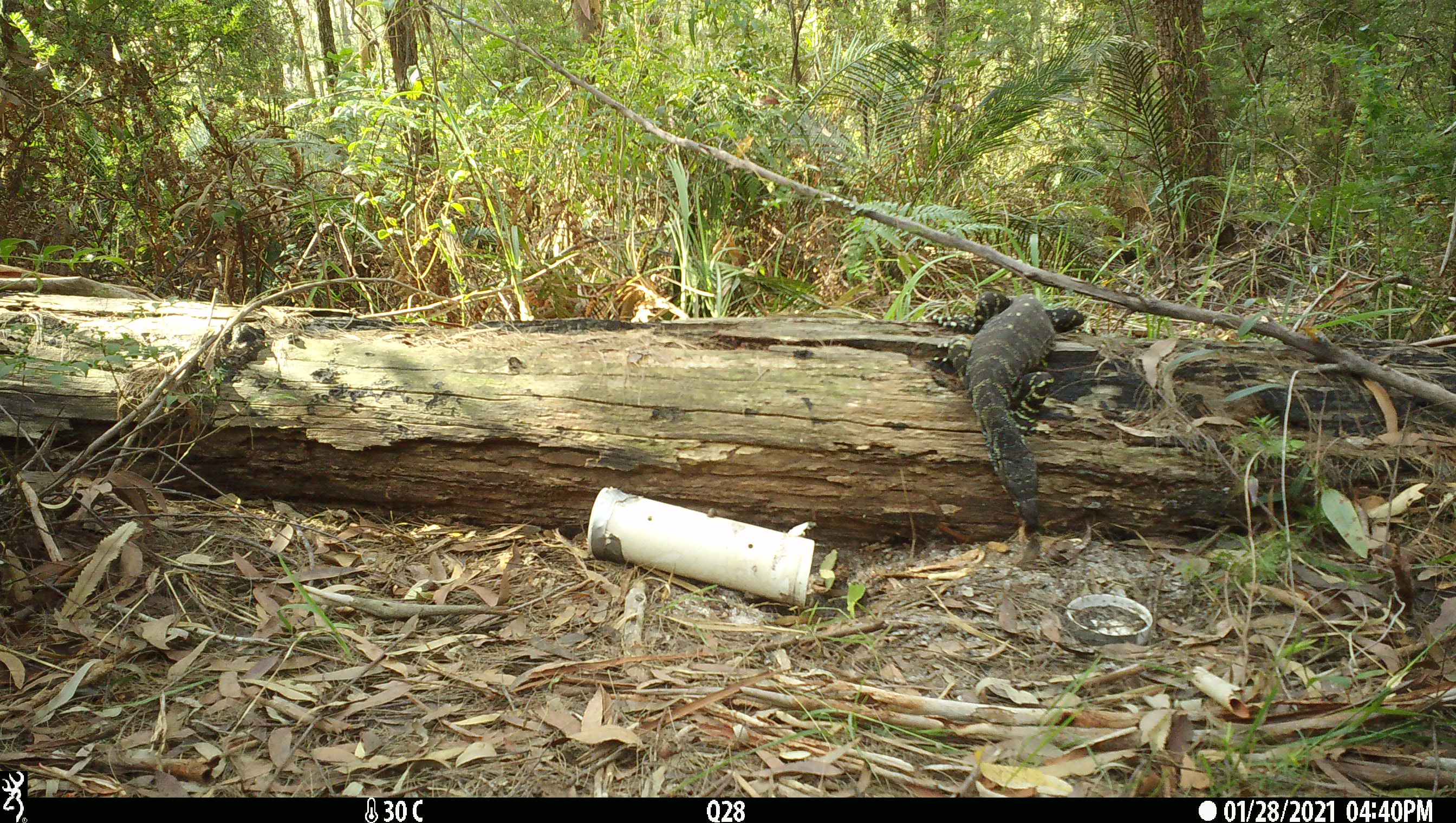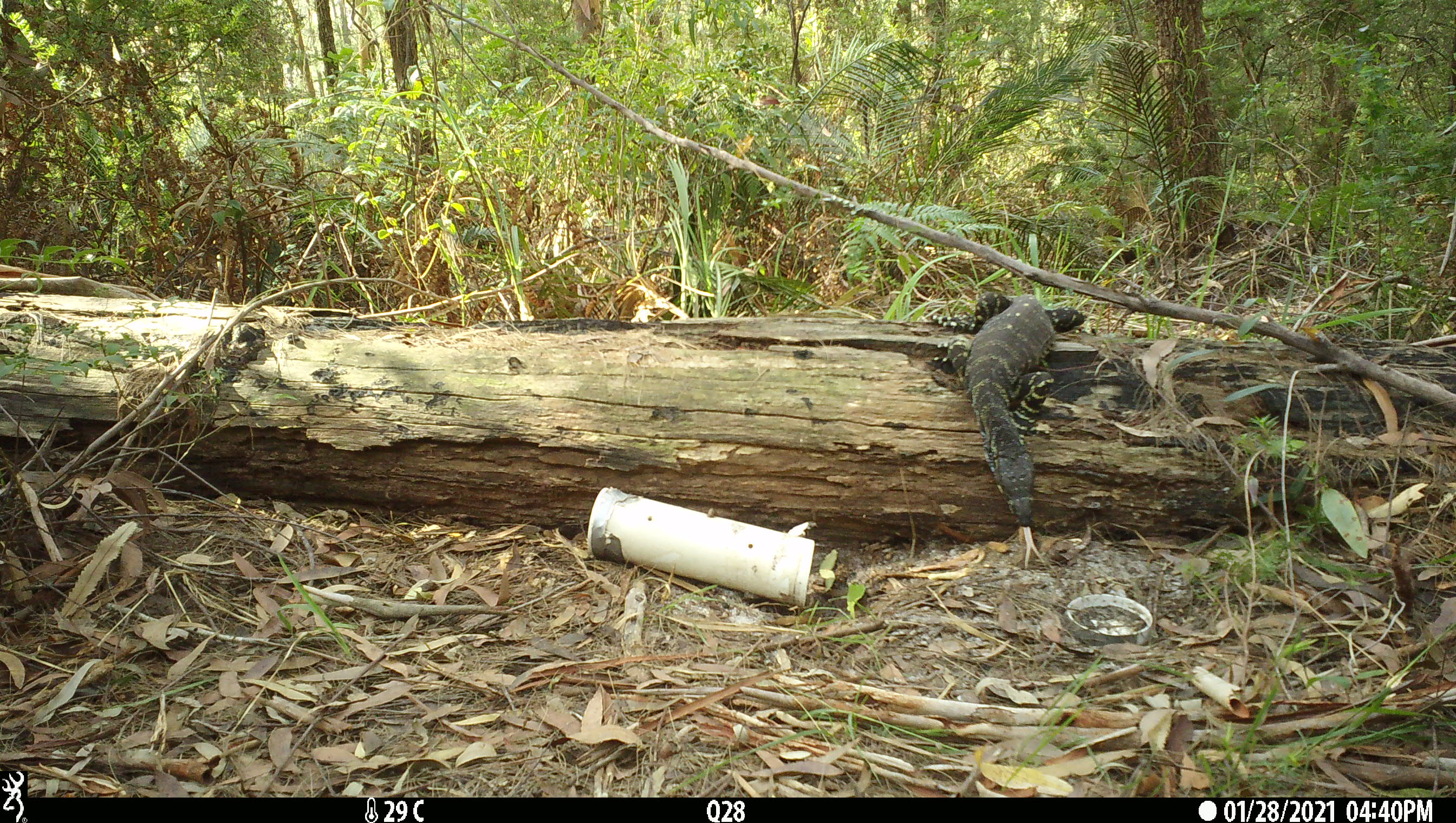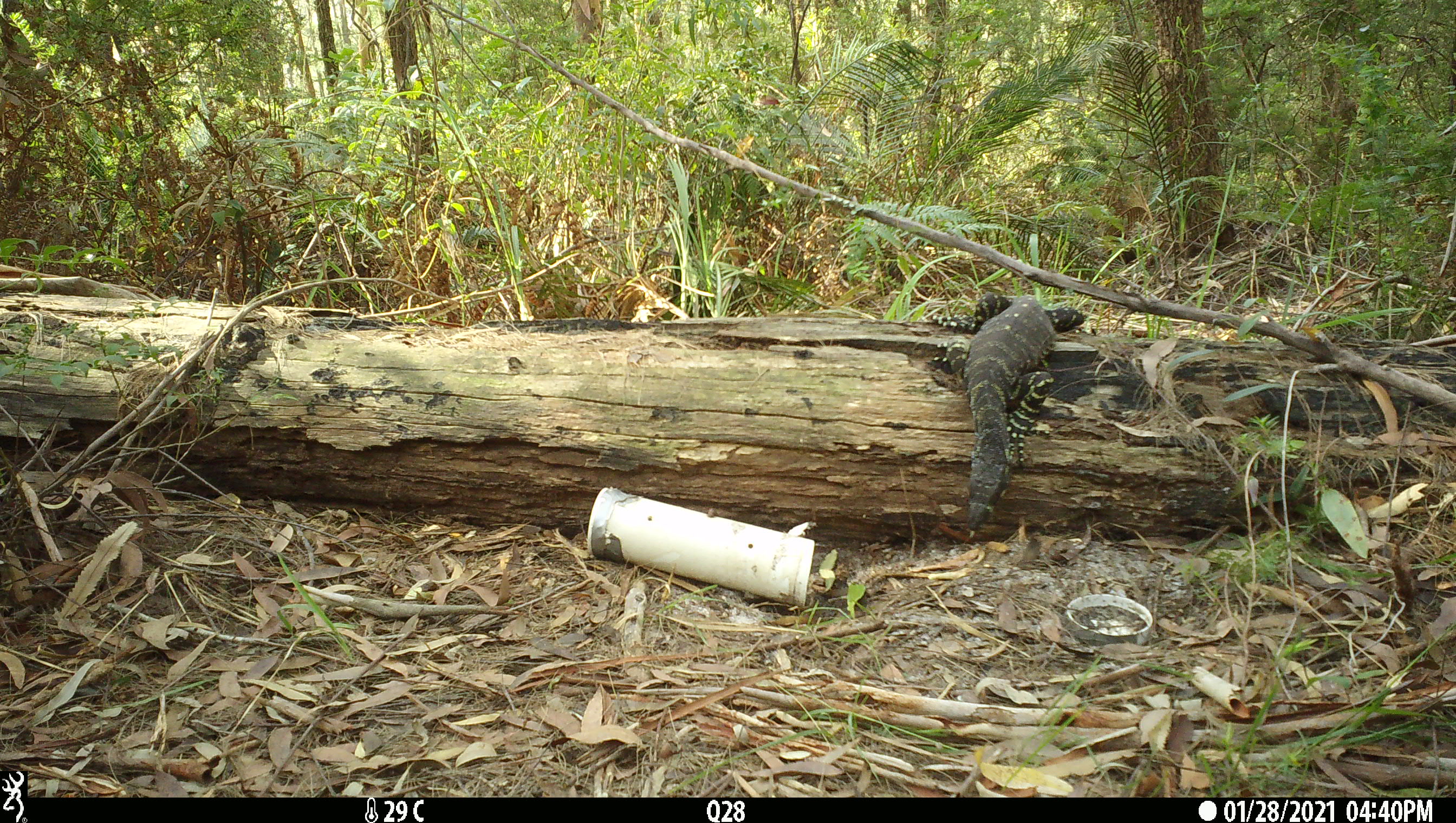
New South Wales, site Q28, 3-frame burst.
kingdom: Animalia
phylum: Chordata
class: Reptilia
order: Squamata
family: Varanidae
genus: Varanus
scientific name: Varanus varius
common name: lace monitor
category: goanna